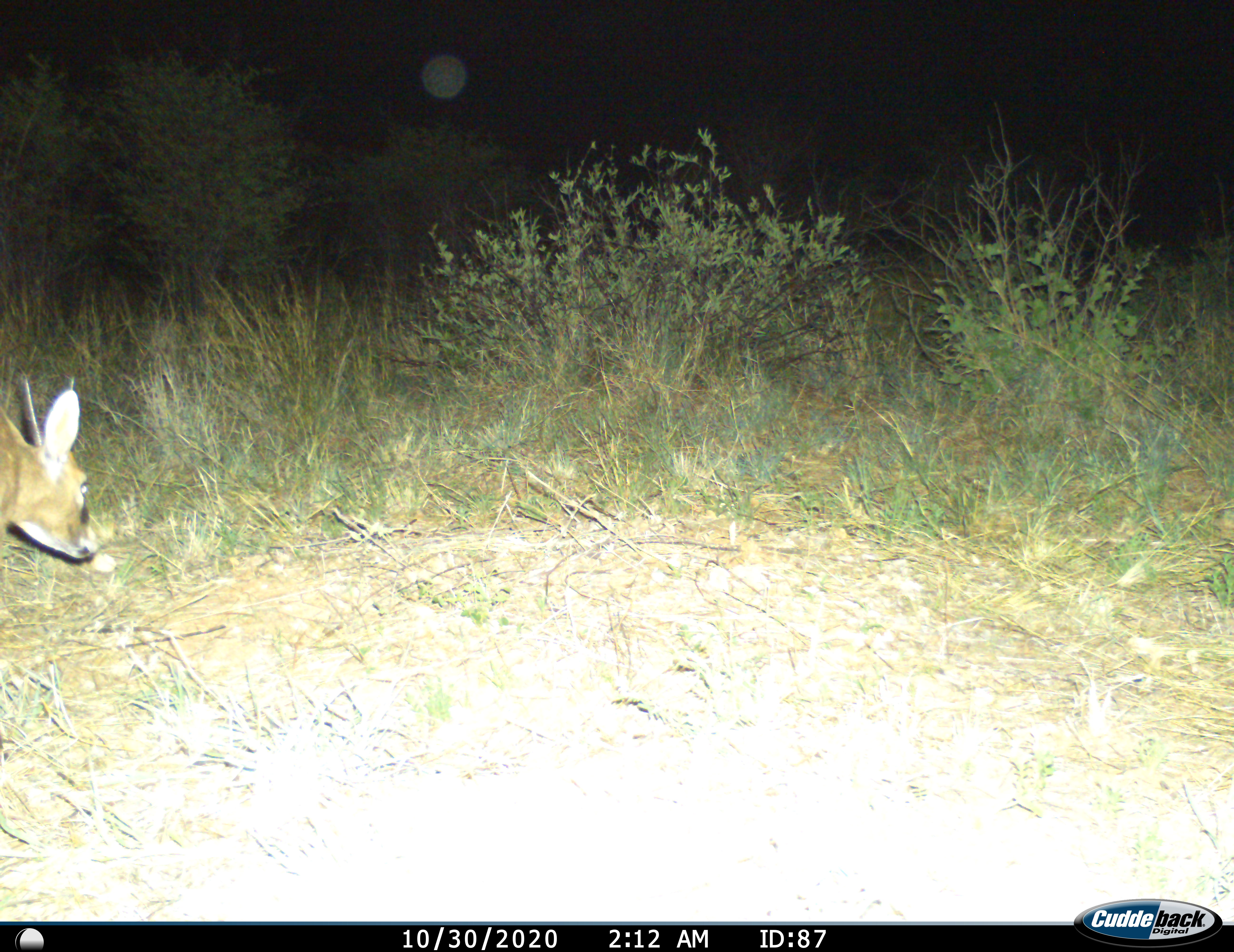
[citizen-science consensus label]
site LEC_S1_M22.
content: unidentified animal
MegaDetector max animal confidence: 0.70